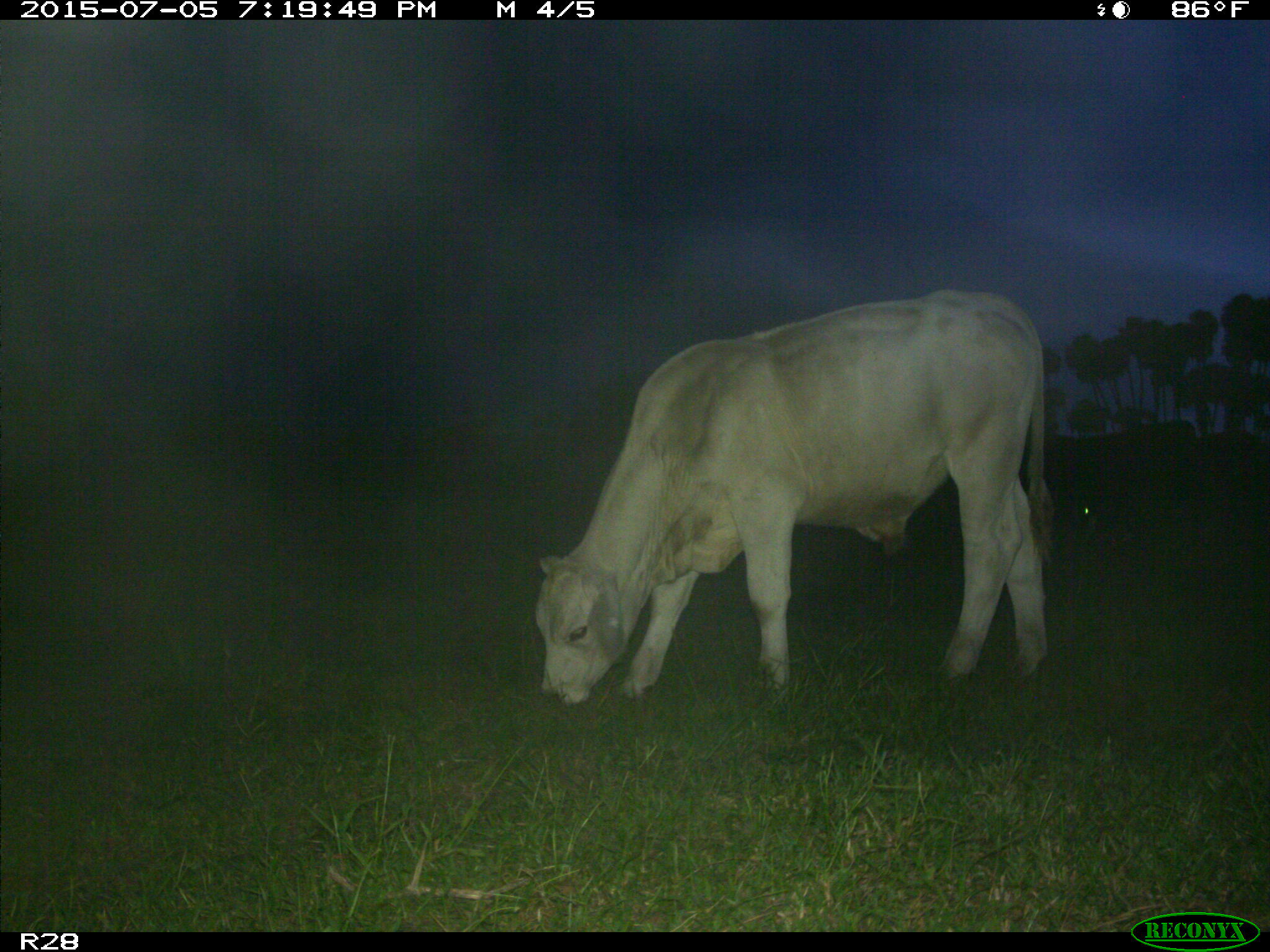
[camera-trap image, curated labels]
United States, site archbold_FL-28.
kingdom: Animalia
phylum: Chordata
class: Mammalia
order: Artiodactyla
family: Bovidae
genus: Bos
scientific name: Bos taurus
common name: domestic cow